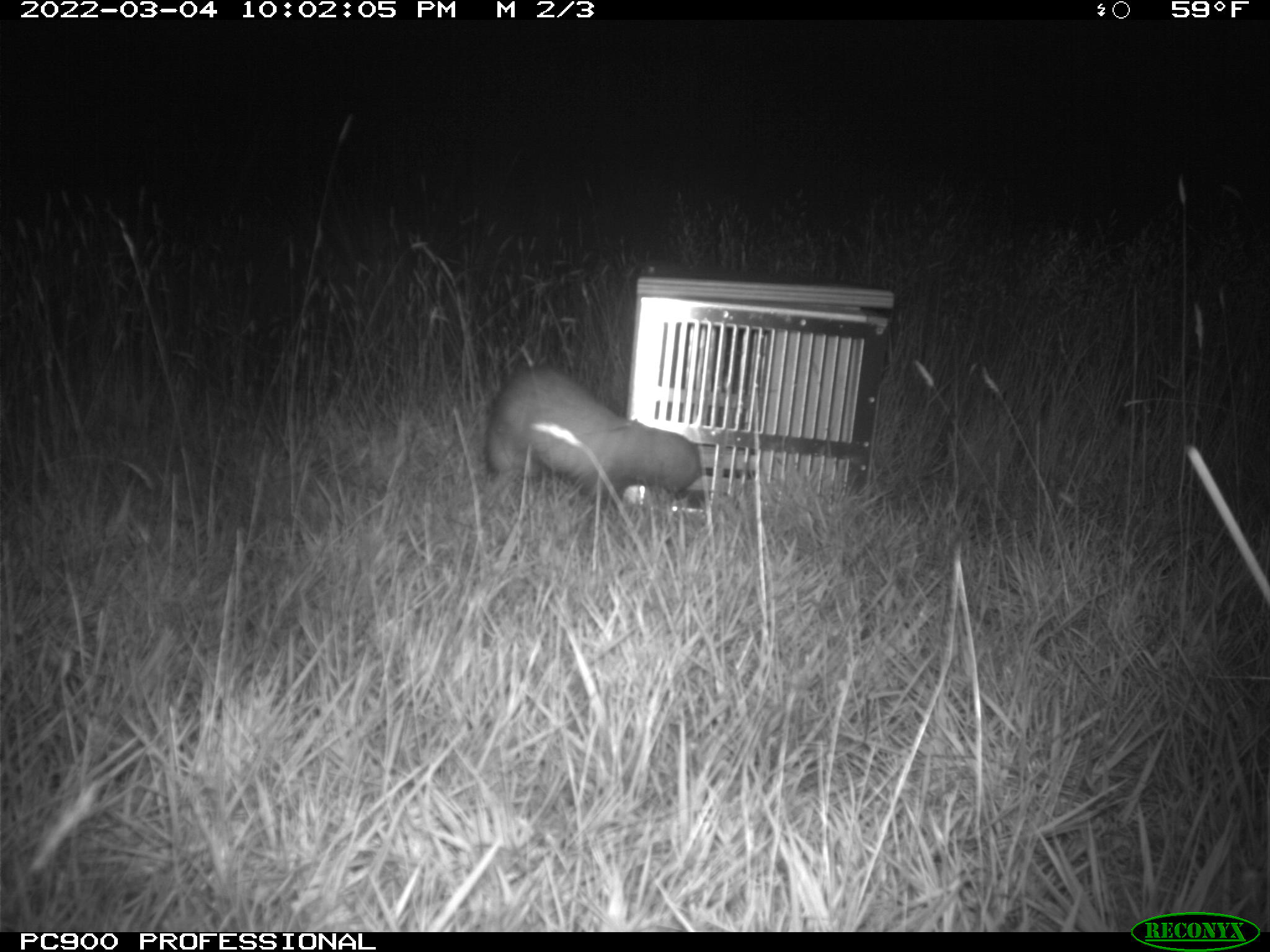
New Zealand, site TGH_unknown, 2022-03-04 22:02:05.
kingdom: Animalia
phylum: Chordata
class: Mammalia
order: Carnivora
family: Mustelidae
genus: Mustela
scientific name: Mustela furo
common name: ferret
Ferret (Mustela furo).